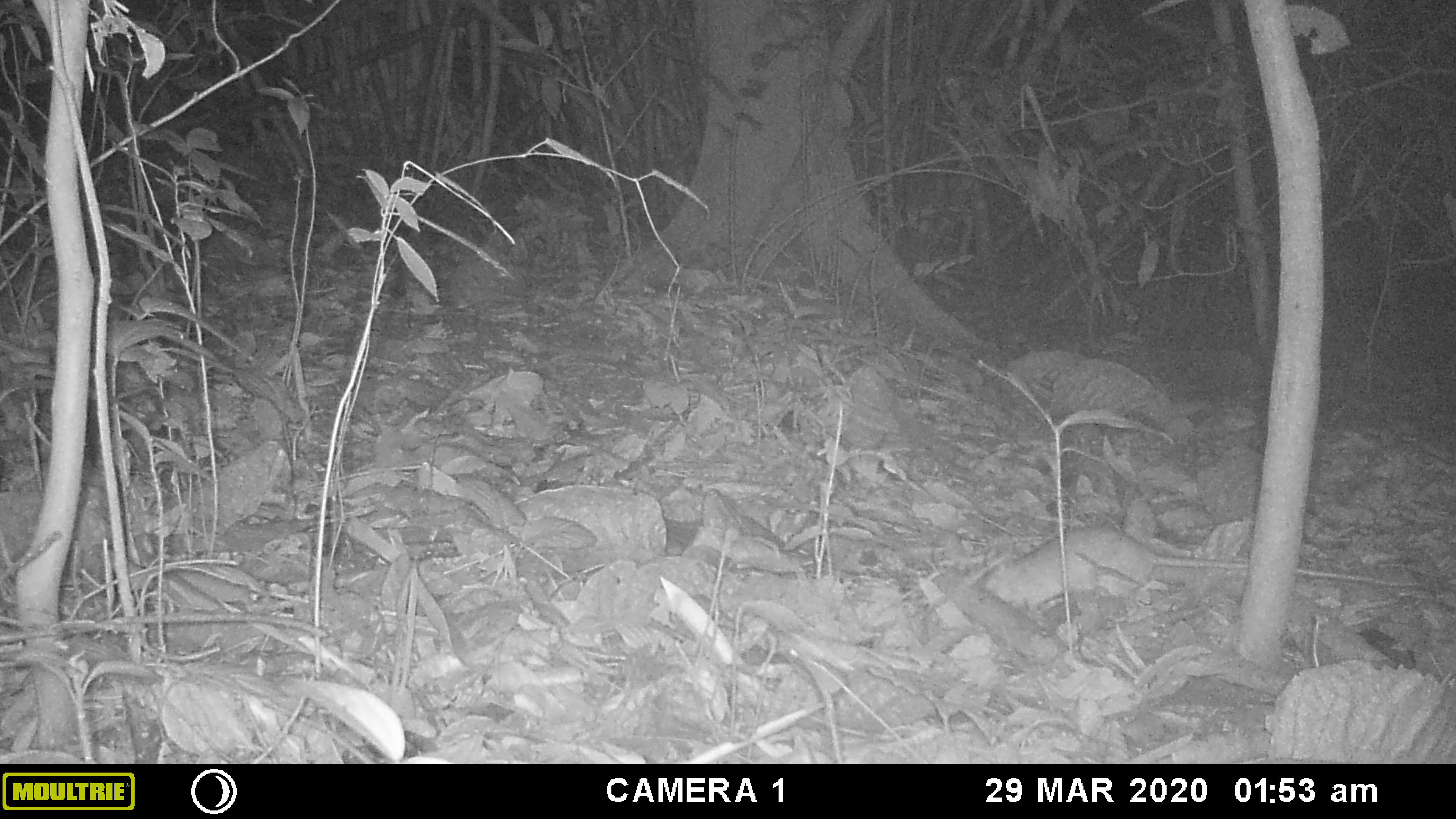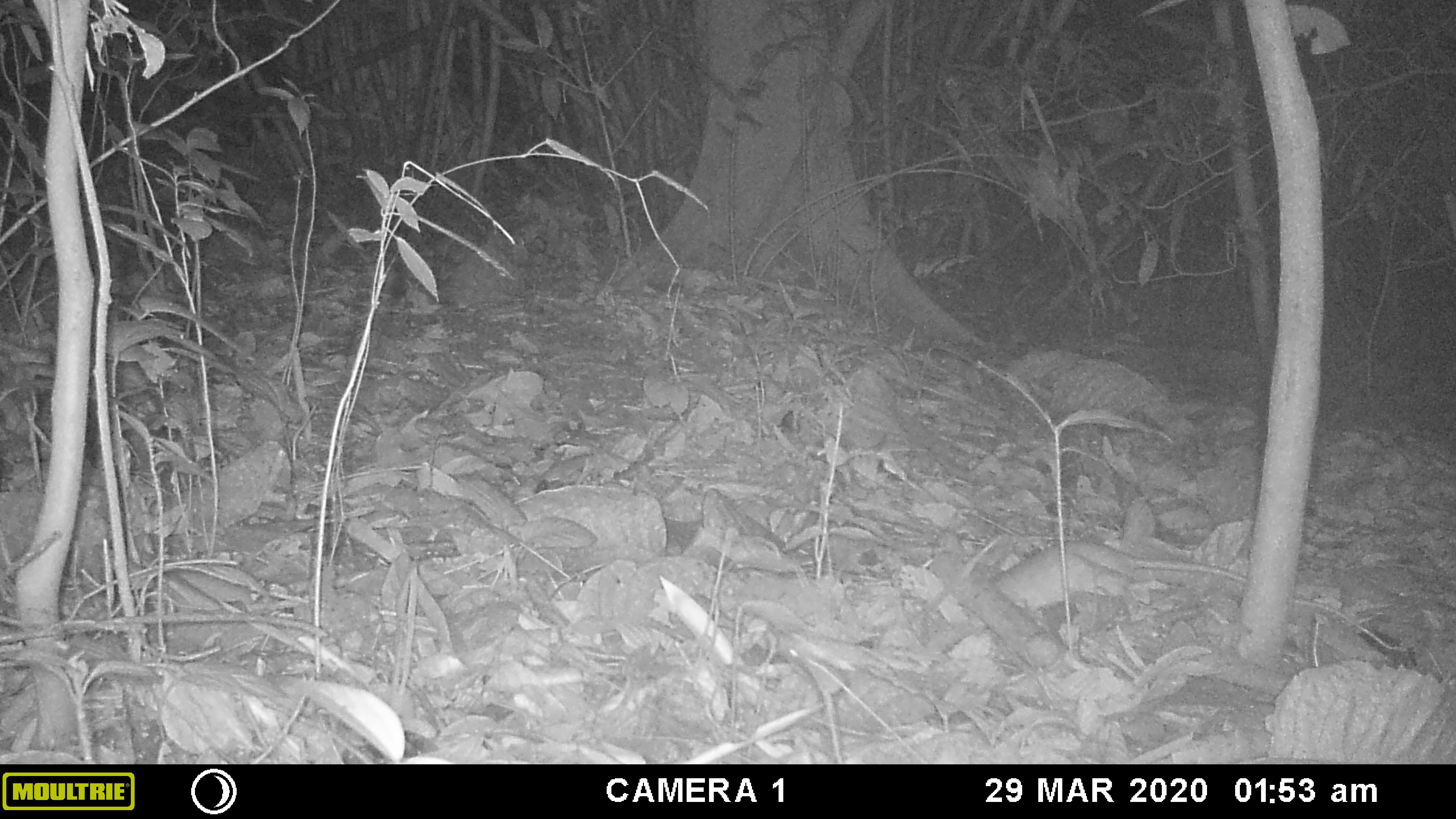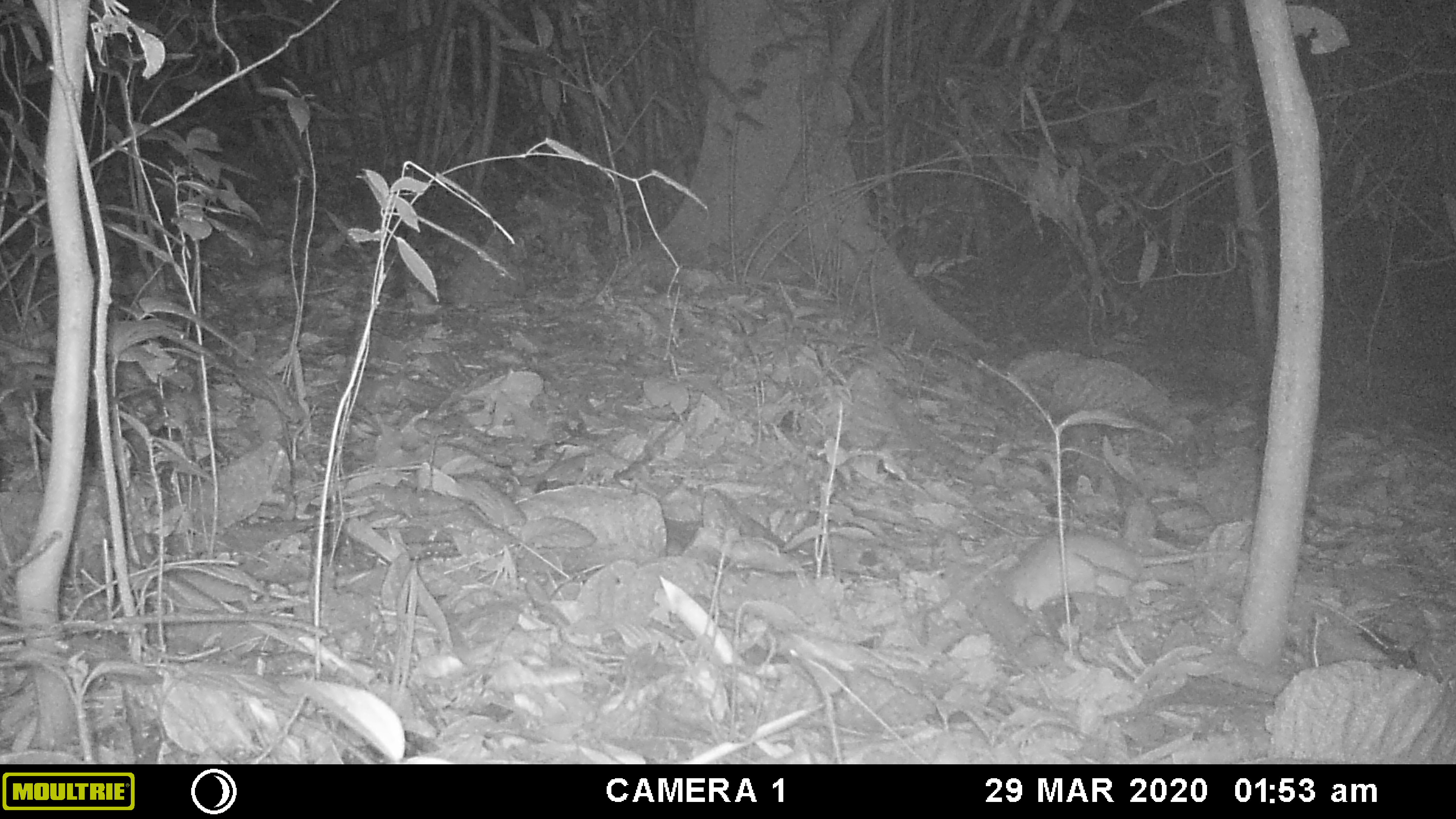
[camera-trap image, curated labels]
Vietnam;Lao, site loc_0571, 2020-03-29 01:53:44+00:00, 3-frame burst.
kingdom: Animalia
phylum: Chordata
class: Mammalia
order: Rodentia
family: Muridae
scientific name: Muridae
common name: old-world mice and rats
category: unidentified murid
Unidentified murid (old-world mice and rats) (Muridae). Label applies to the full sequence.